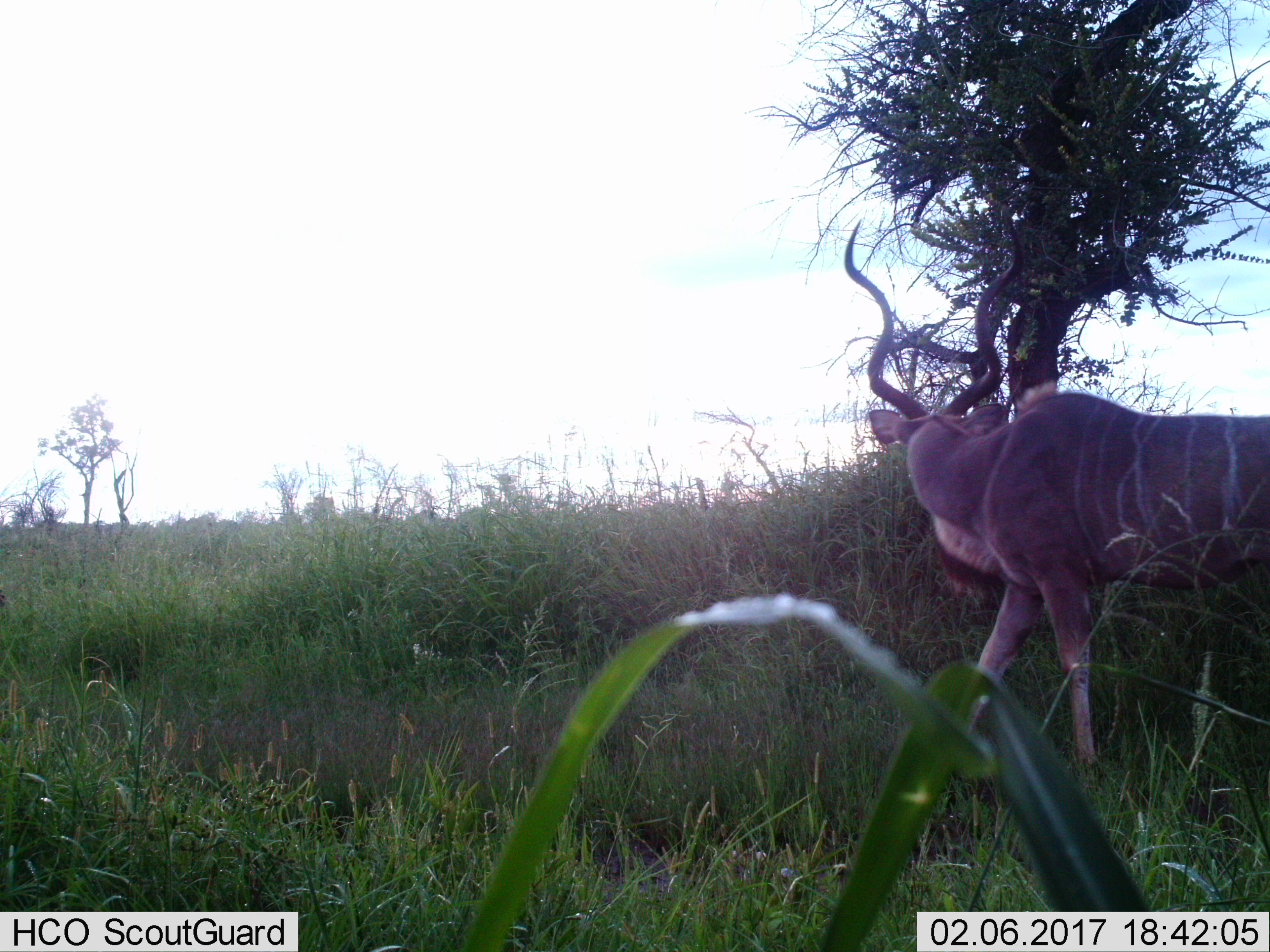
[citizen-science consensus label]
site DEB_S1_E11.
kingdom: Animalia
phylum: Chordata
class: Mammalia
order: Artiodactyla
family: Bovidae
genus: Tragelaphus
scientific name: Tragelaphus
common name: kudu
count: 1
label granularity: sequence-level